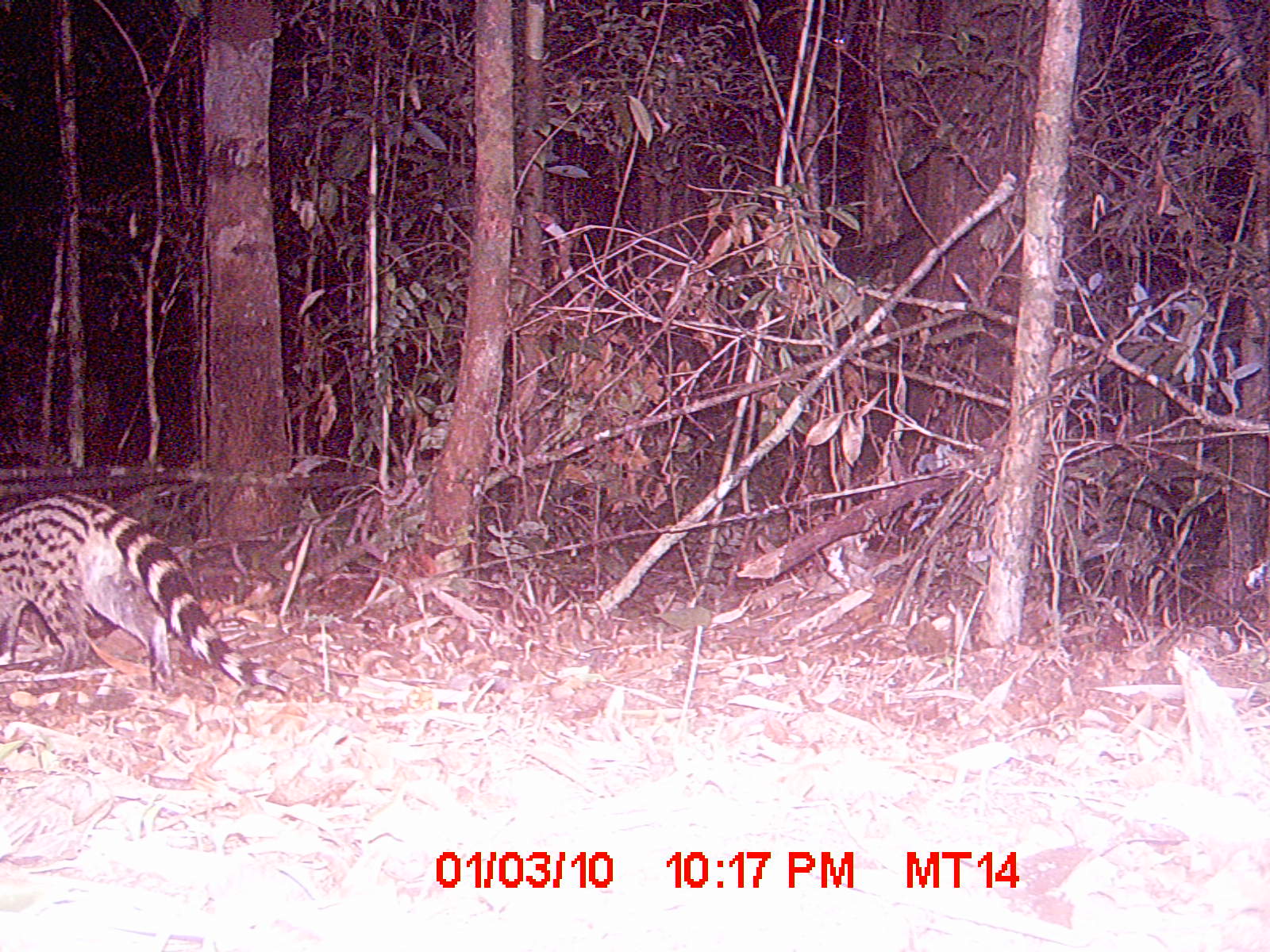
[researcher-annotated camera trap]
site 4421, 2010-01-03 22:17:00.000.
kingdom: Animalia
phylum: Chordata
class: Mammalia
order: Carnivora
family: Viverridae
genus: Viverricula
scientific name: Viverricula indica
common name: small indian civet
Viverricula indica (small indian civet), count 1.